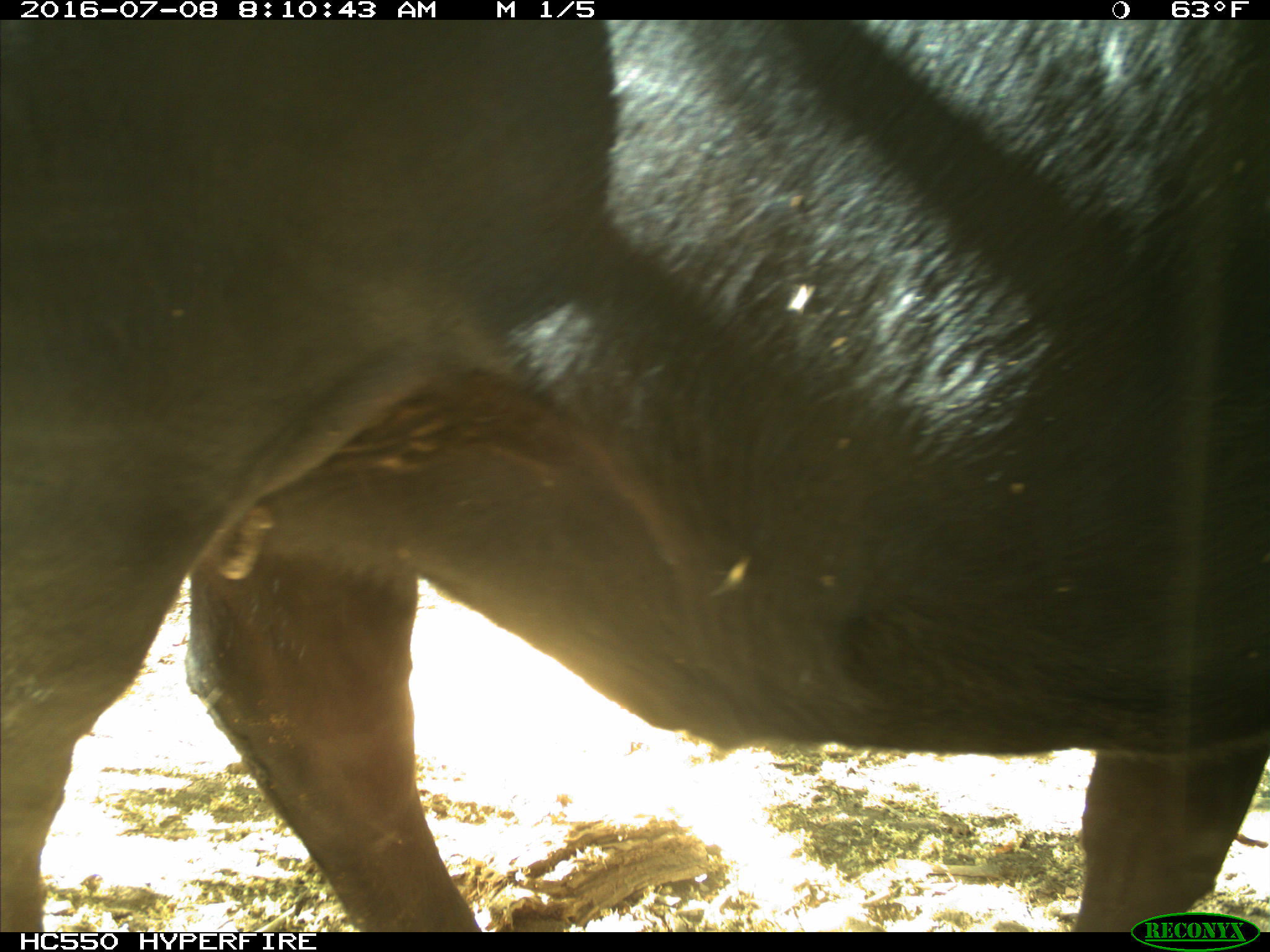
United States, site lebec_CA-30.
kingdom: Animalia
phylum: Chordata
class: Mammalia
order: Artiodactyla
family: Bovidae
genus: Bos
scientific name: Bos taurus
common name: domestic cow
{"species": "Bos taurus (domestic cow)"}